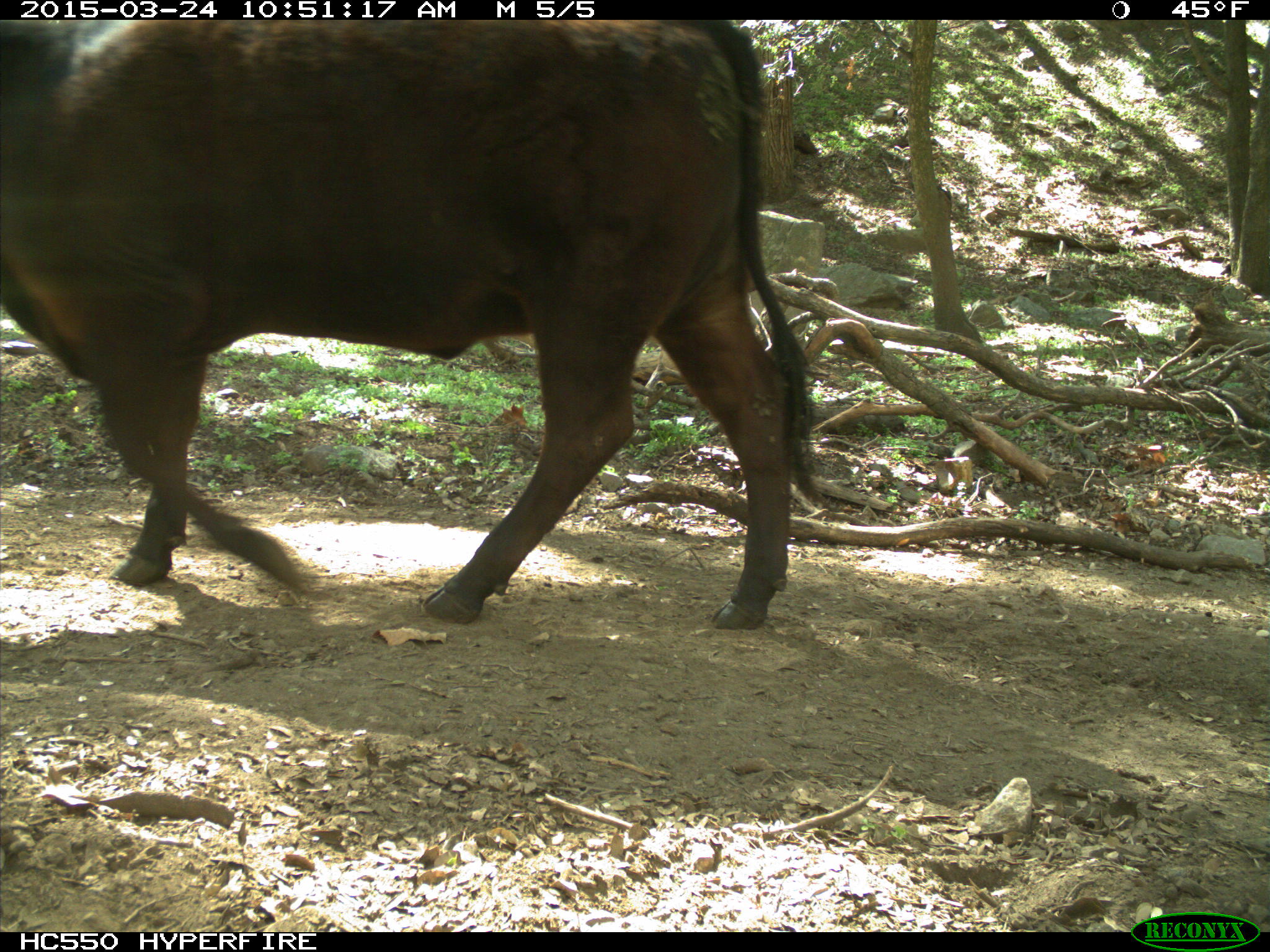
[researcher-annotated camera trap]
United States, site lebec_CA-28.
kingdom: Animalia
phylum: Chordata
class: Mammalia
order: Artiodactyla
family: Bovidae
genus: Bos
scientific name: Bos taurus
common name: domestic cow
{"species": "Bos taurus (domestic cow)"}